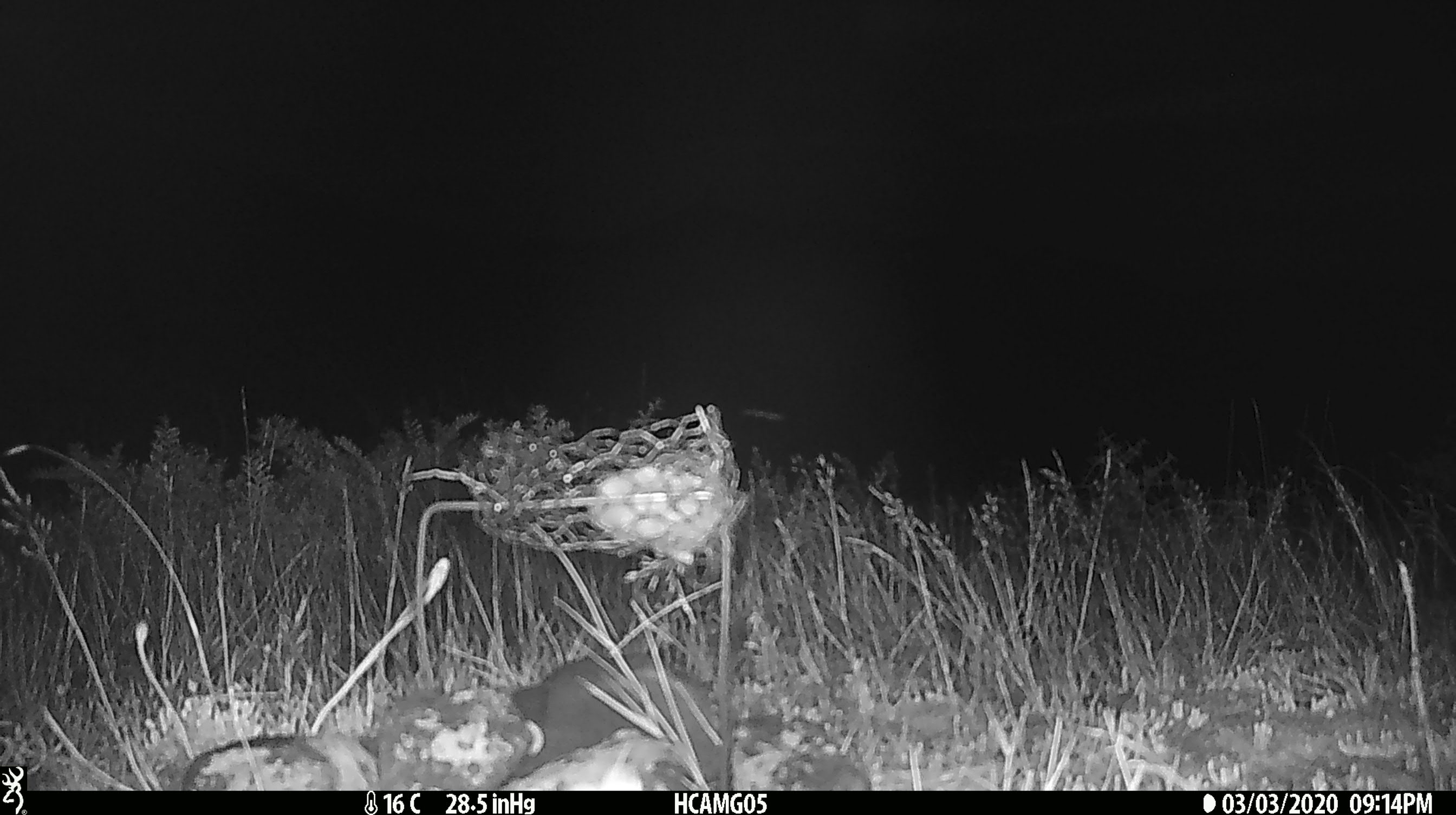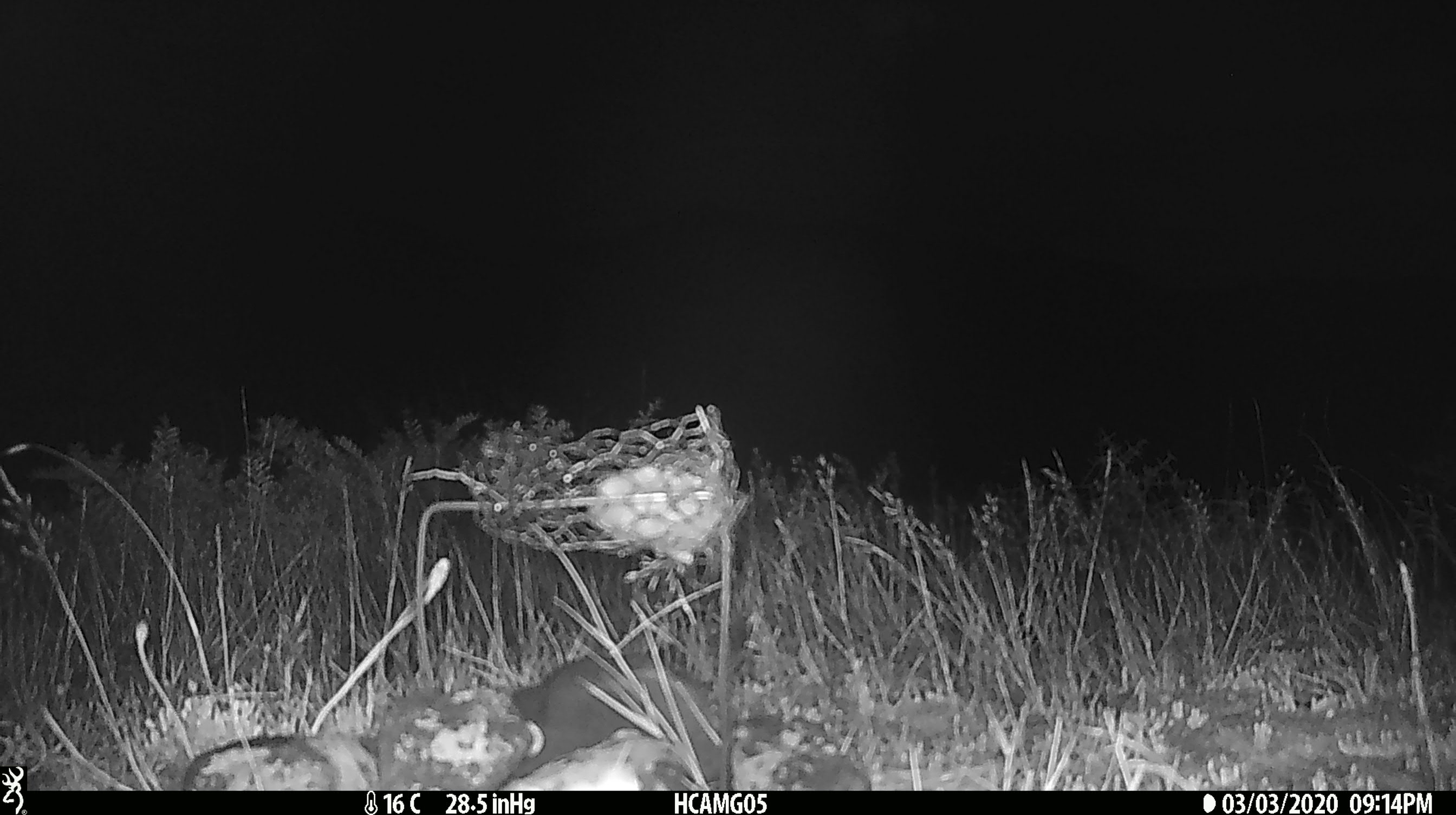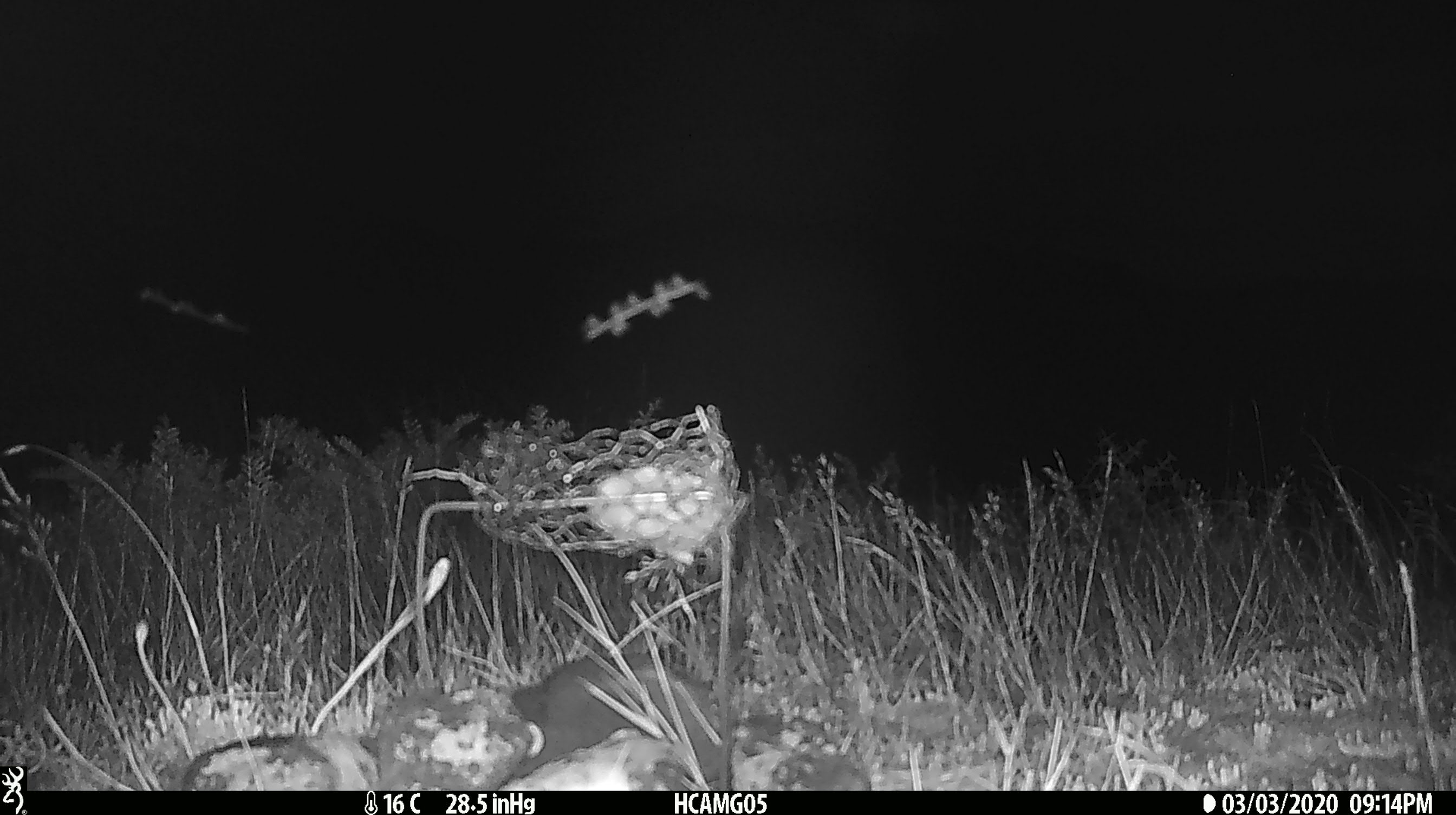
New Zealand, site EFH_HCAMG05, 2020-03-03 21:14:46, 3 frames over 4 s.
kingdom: Animalia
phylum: Chordata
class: Mammalia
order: Rodentia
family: Muridae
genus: Rattus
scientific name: Rattus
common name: rat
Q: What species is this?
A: Rat (Rattus).